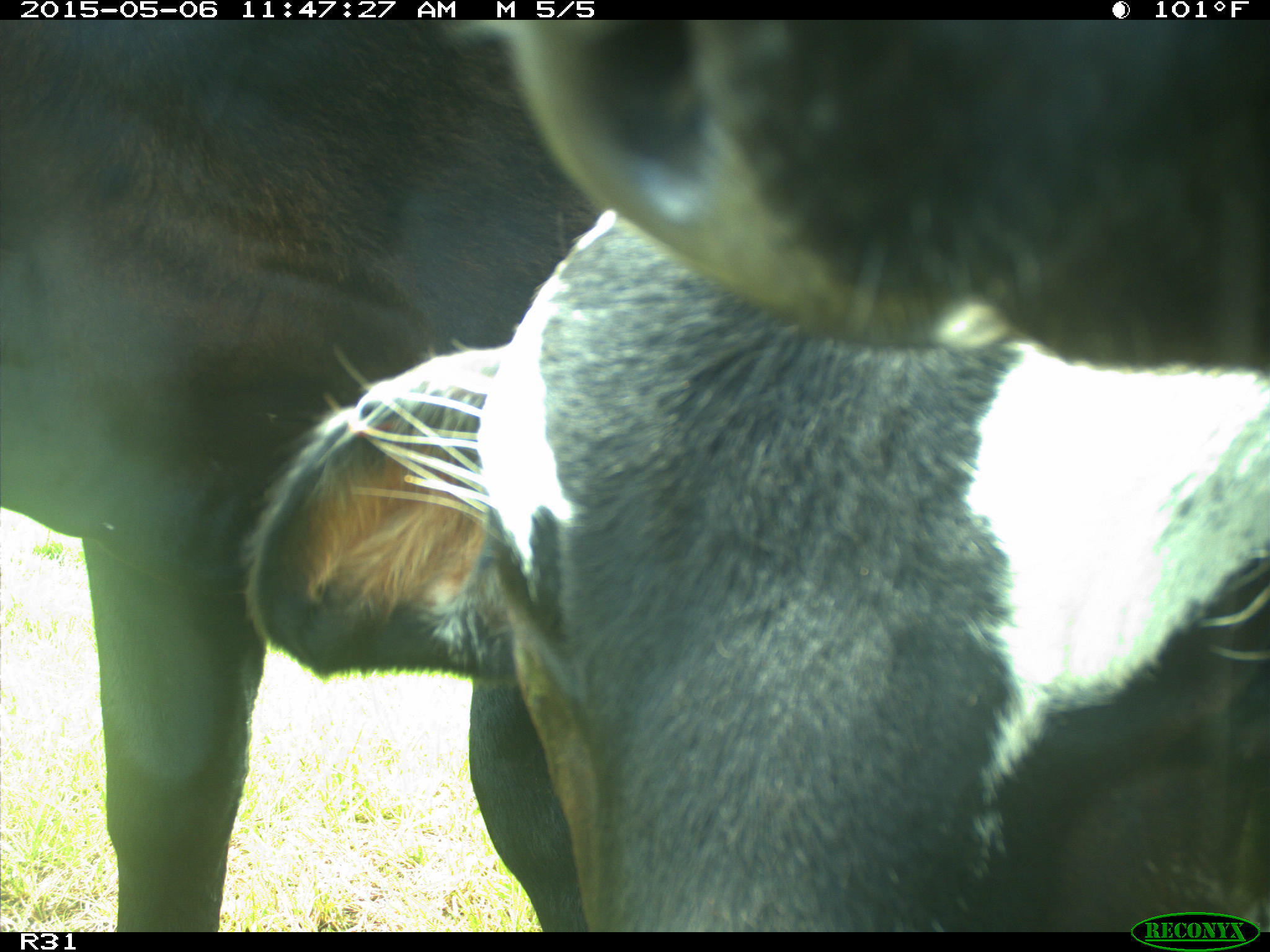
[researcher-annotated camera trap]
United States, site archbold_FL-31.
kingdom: Animalia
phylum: Chordata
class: Mammalia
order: Artiodactyla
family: Bovidae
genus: Bos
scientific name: Bos taurus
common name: domestic cow